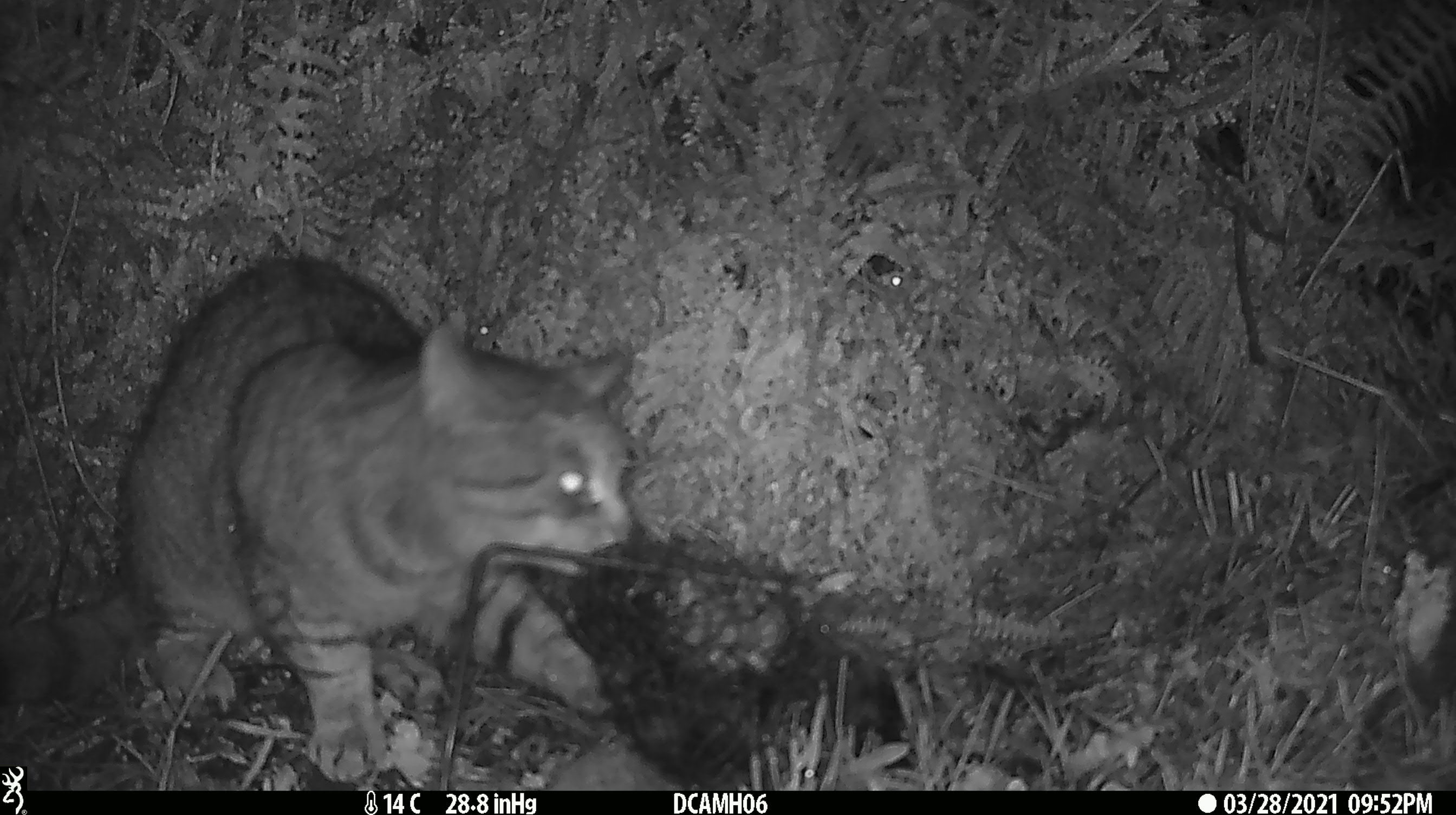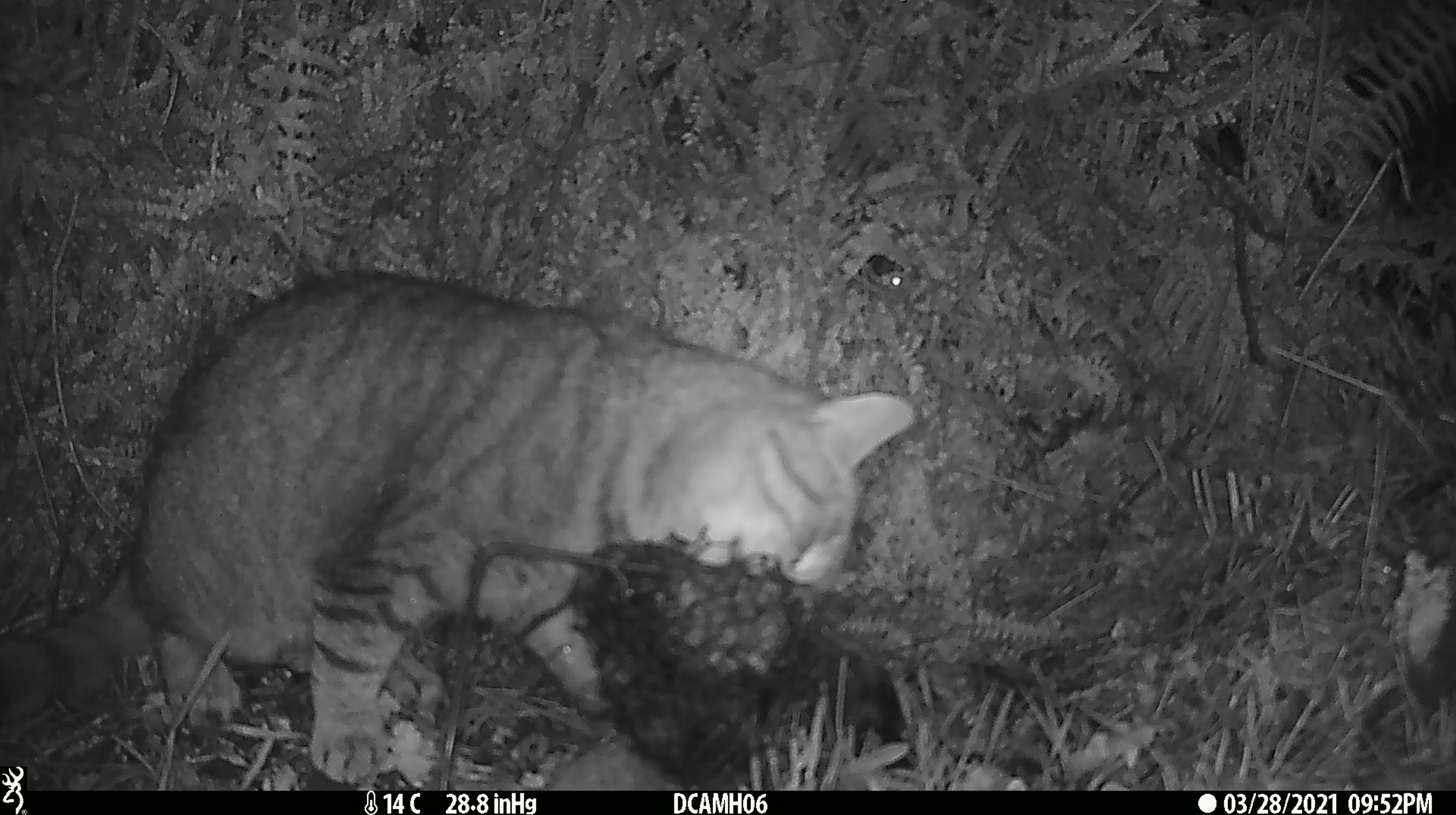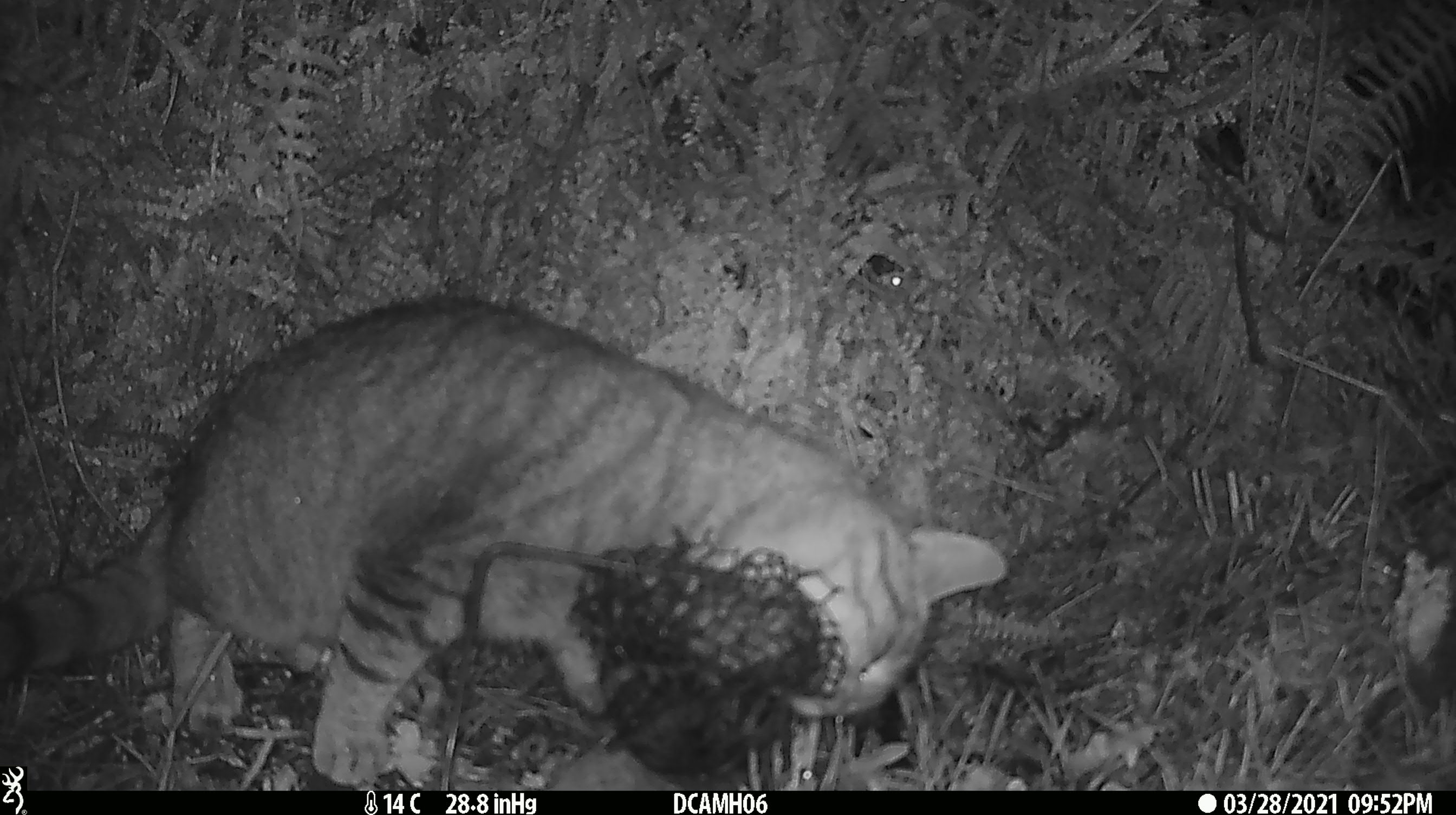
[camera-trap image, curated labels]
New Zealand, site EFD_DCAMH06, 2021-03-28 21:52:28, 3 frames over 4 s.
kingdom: Animalia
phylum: Chordata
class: Mammalia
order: Carnivora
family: Felidae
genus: Felis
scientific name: Felis catus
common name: domestic cat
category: cat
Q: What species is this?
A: Cat (domestic cat) (Felis catus).